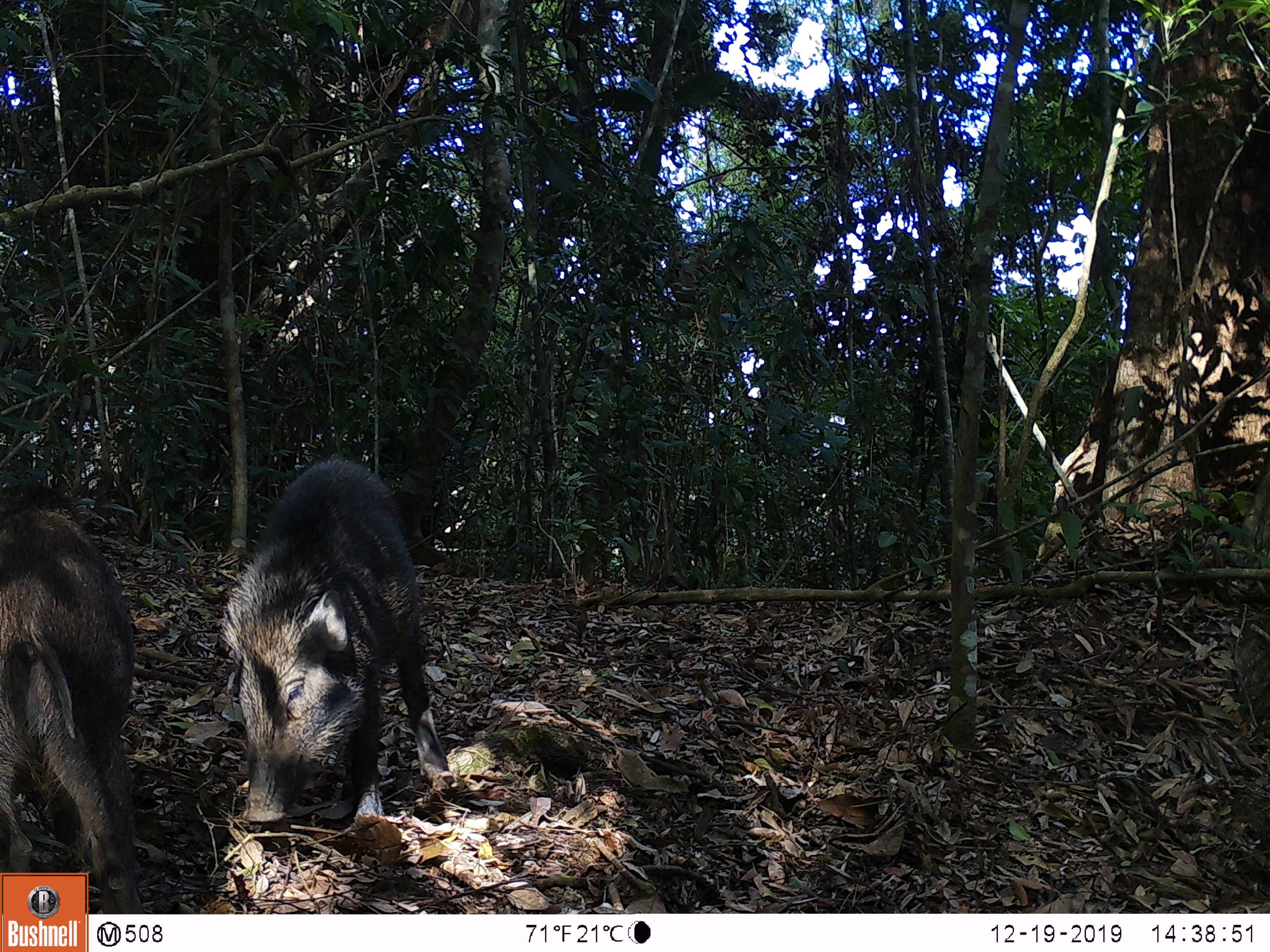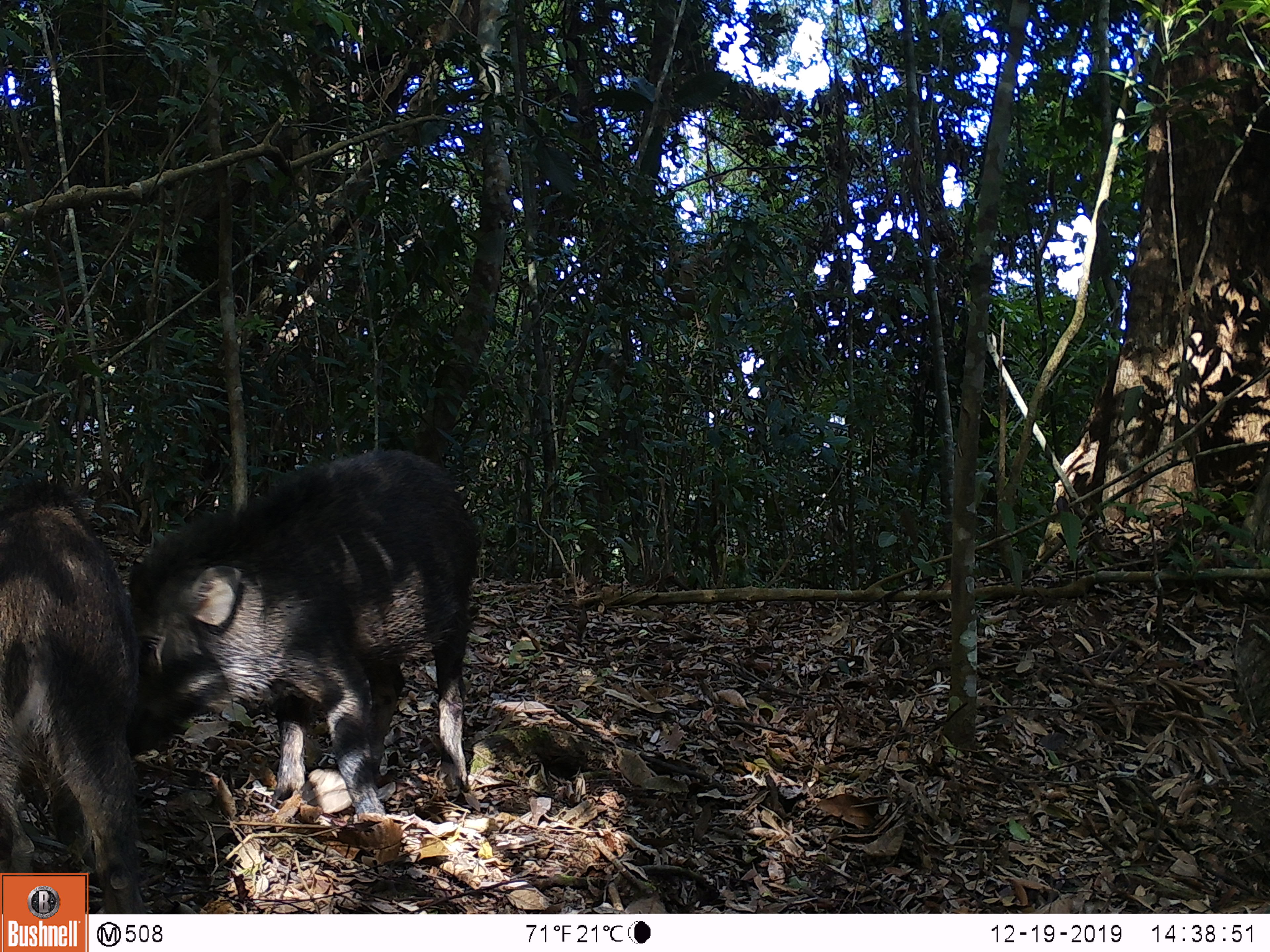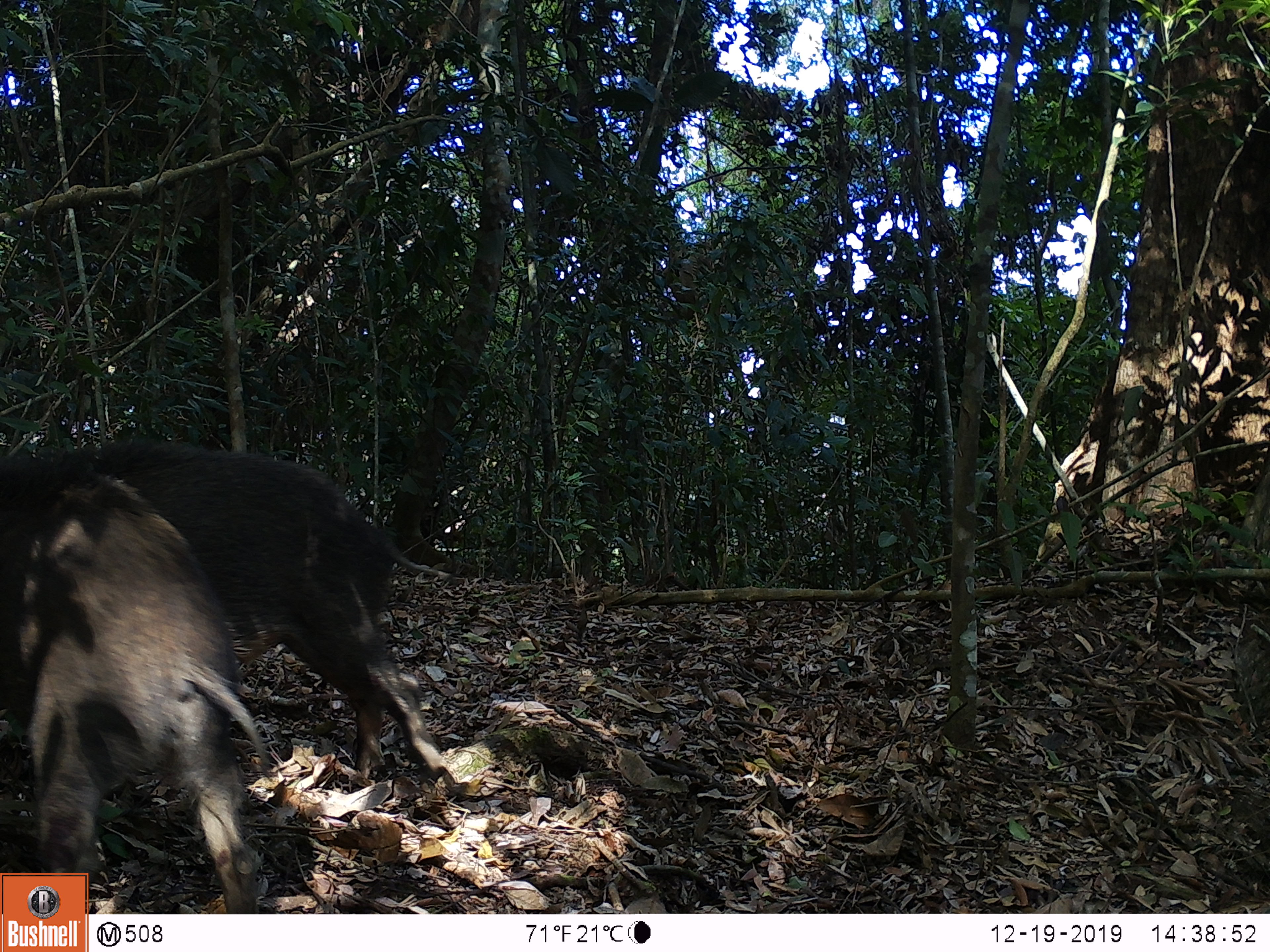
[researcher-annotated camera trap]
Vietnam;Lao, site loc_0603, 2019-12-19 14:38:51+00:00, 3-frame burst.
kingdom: Animalia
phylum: Chordata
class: Mammalia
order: Artiodactyla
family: Suidae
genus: Sus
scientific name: Sus scrofa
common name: eurasian wild pig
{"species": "eurasian wild pig (Sus scrofa)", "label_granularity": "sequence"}